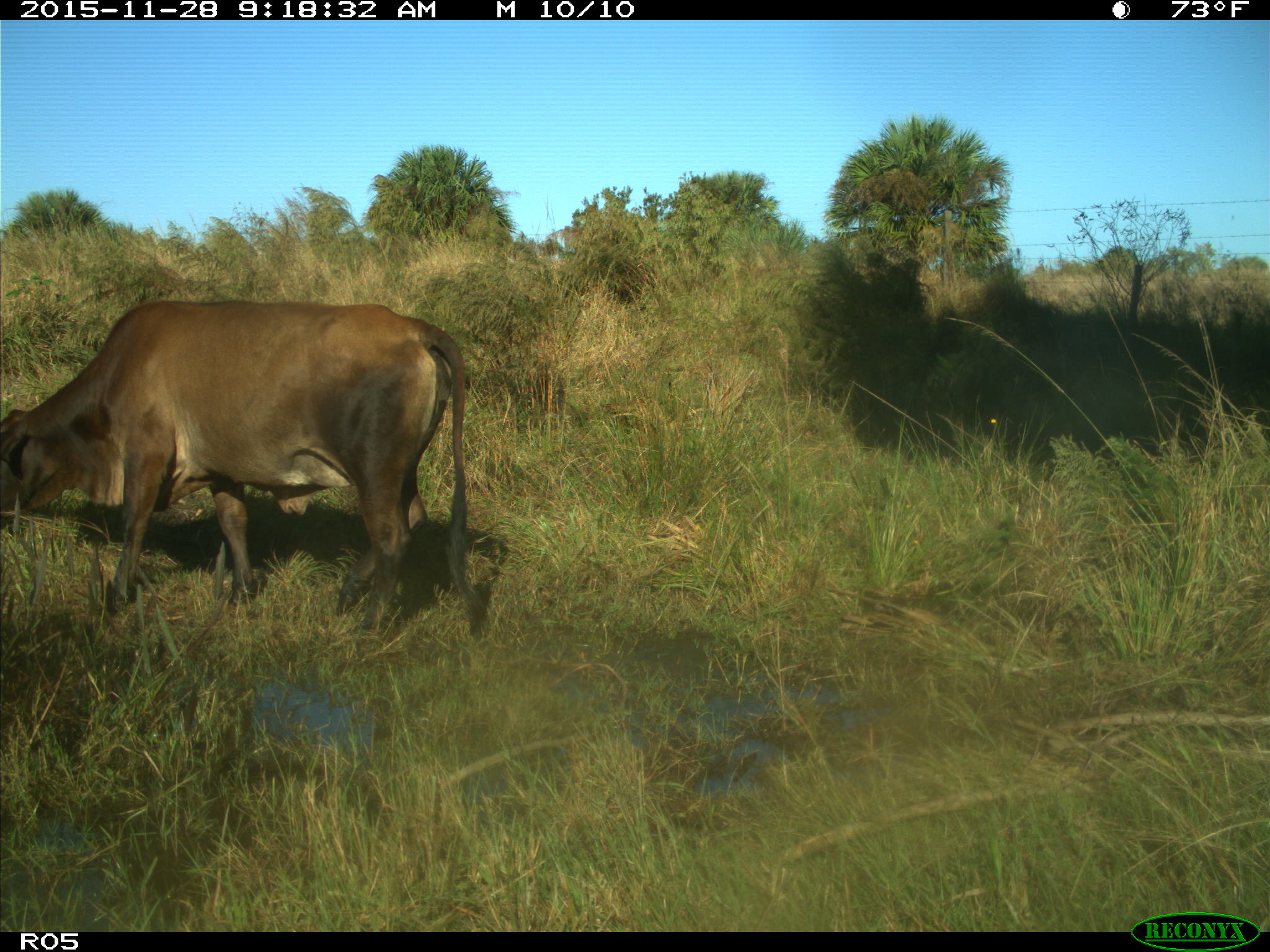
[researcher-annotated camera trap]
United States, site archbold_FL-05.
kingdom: Animalia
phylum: Chordata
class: Mammalia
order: Artiodactyla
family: Bovidae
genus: Bos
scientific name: Bos taurus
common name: domestic cow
Bos taurus (domestic cow).